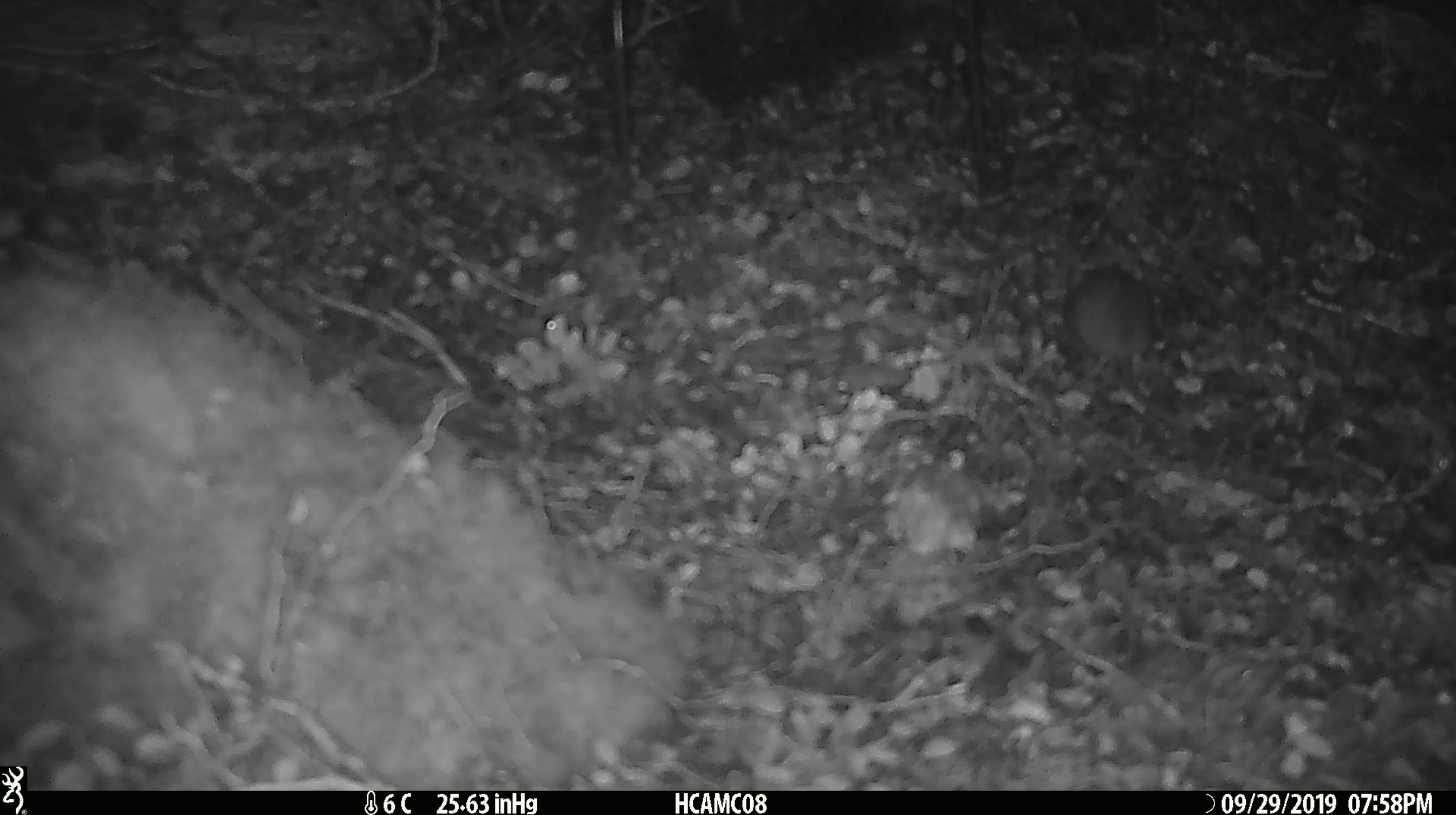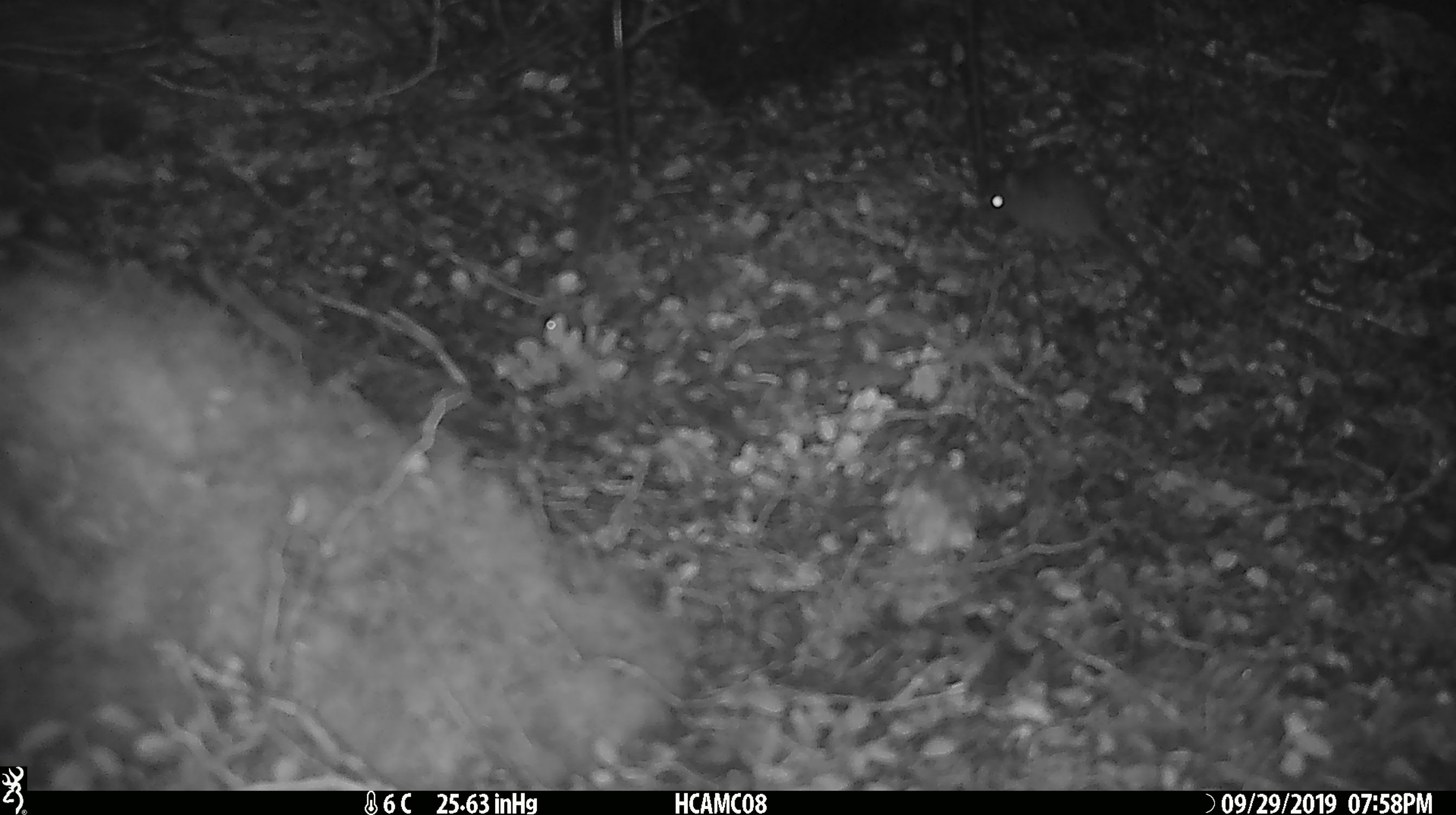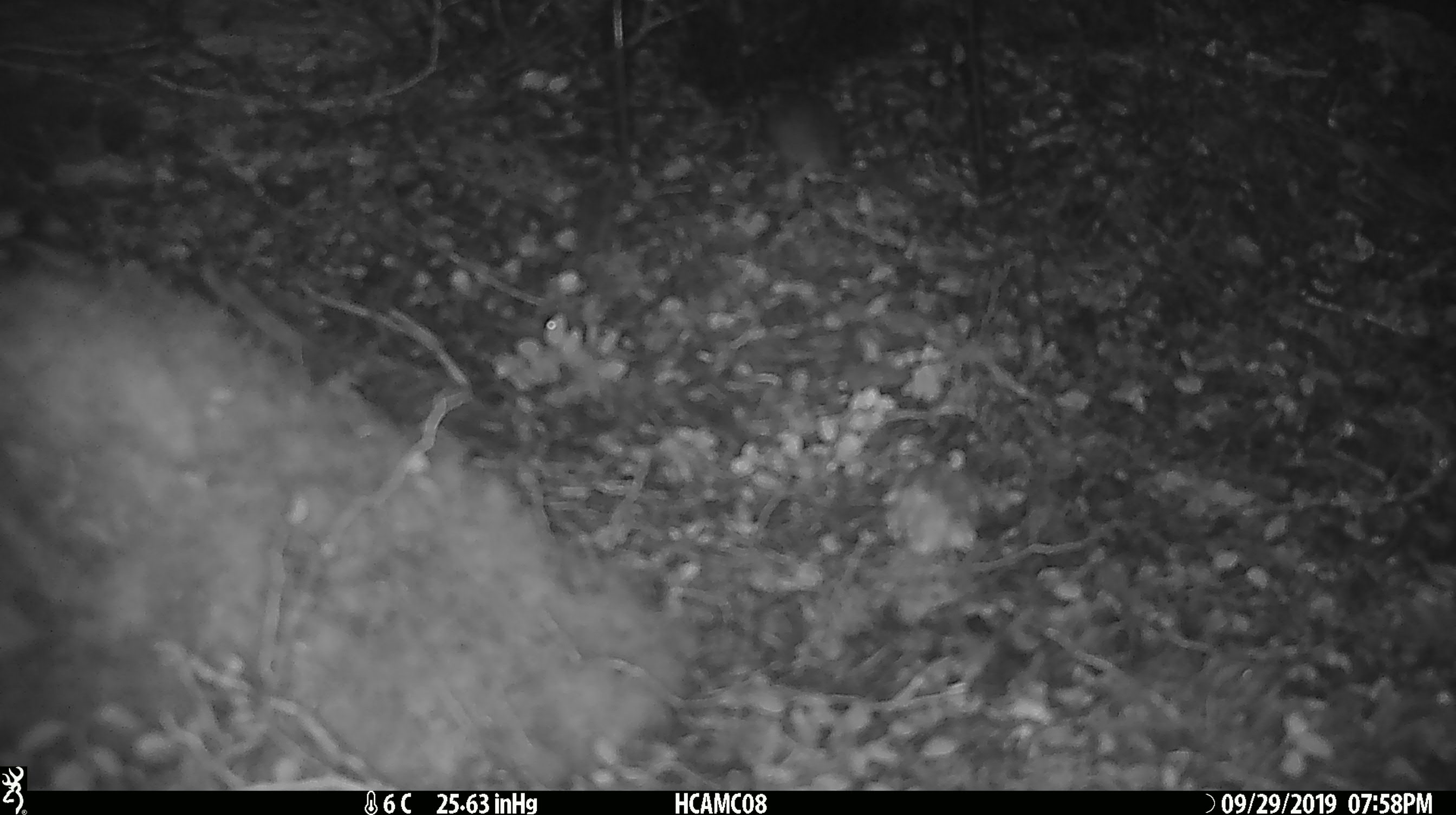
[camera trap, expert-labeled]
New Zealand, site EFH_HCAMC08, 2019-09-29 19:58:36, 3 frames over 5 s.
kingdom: Animalia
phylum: Chordata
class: Mammalia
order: Rodentia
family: Muridae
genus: Mus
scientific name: Mus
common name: mouse